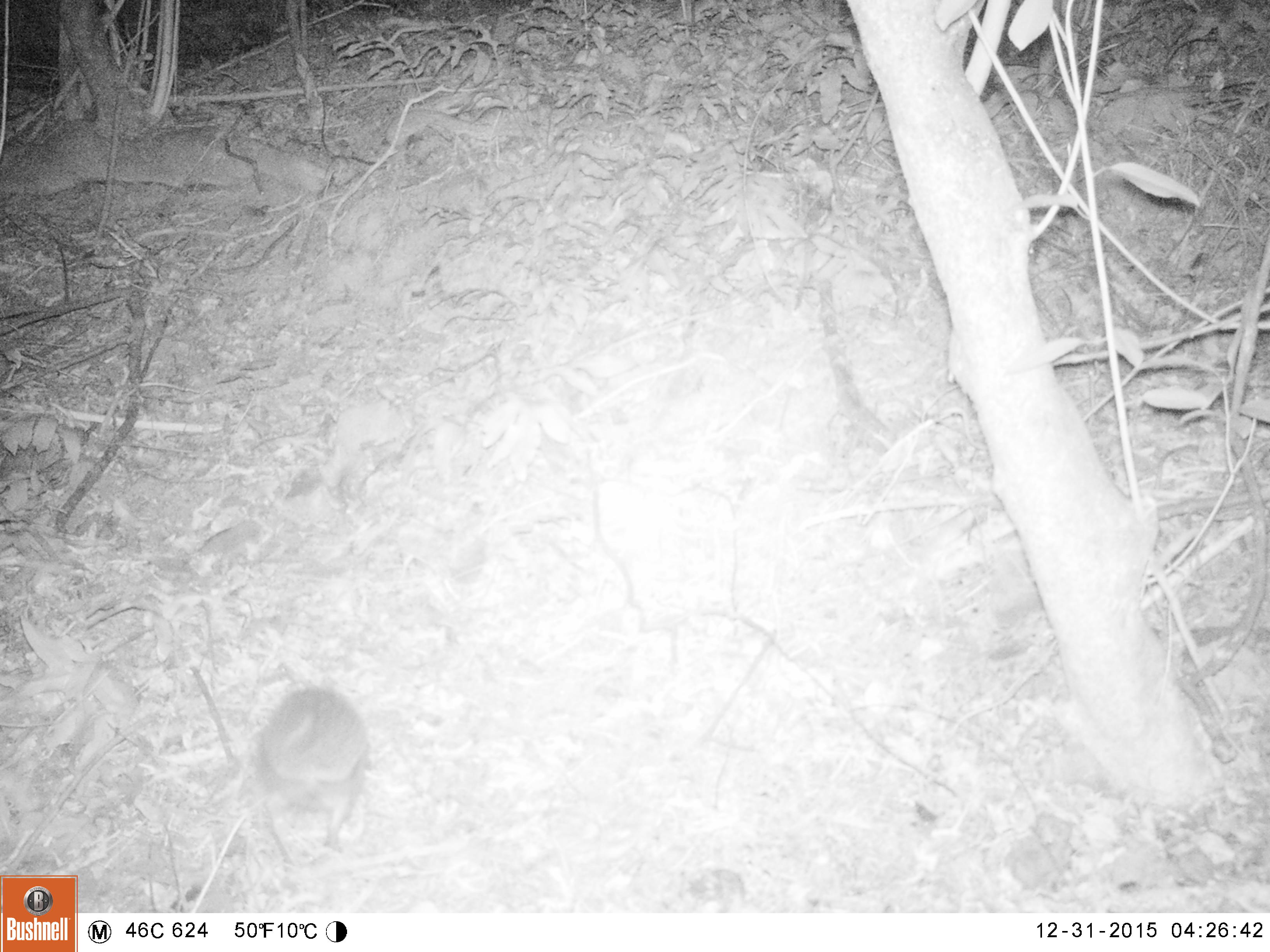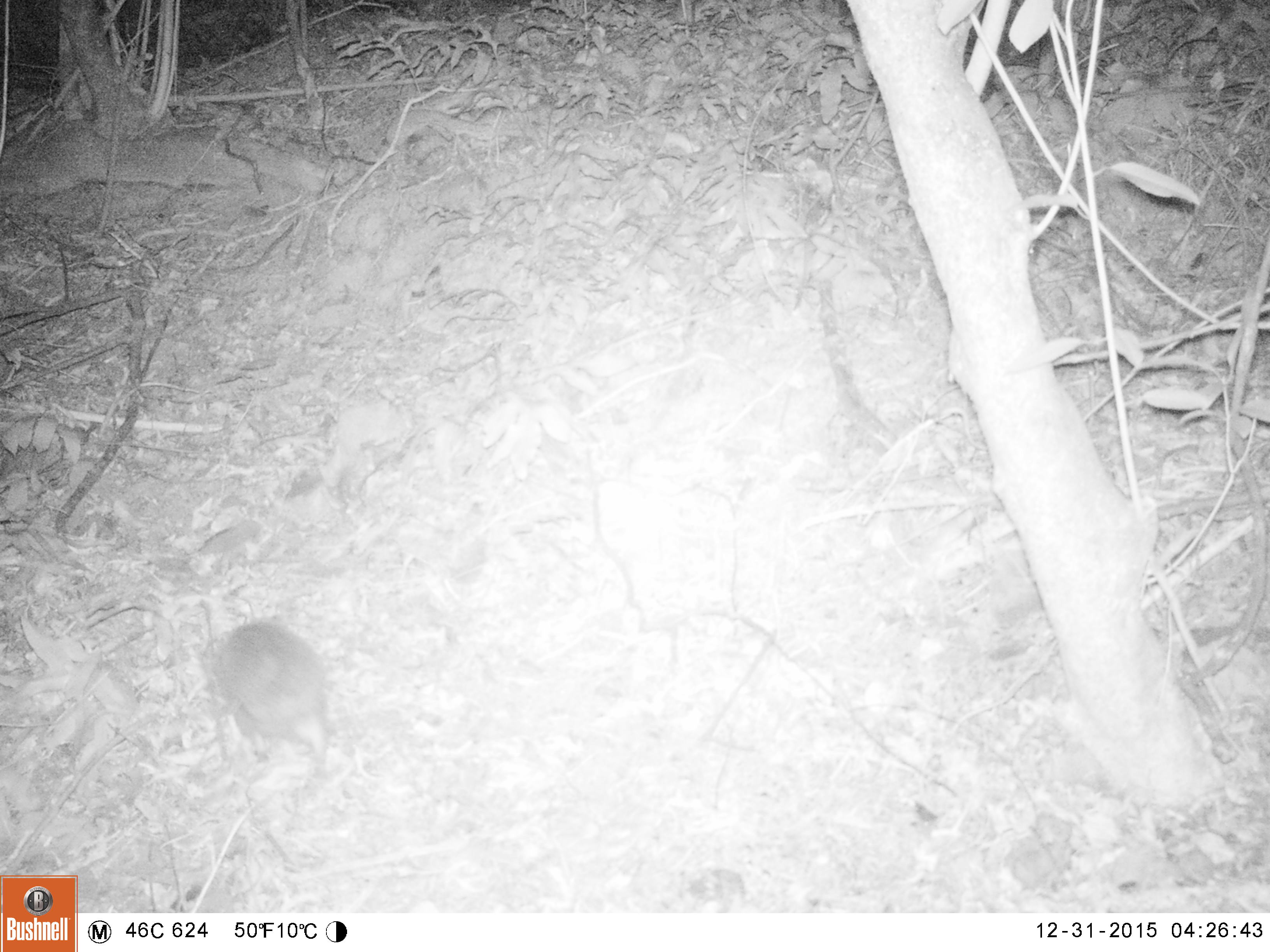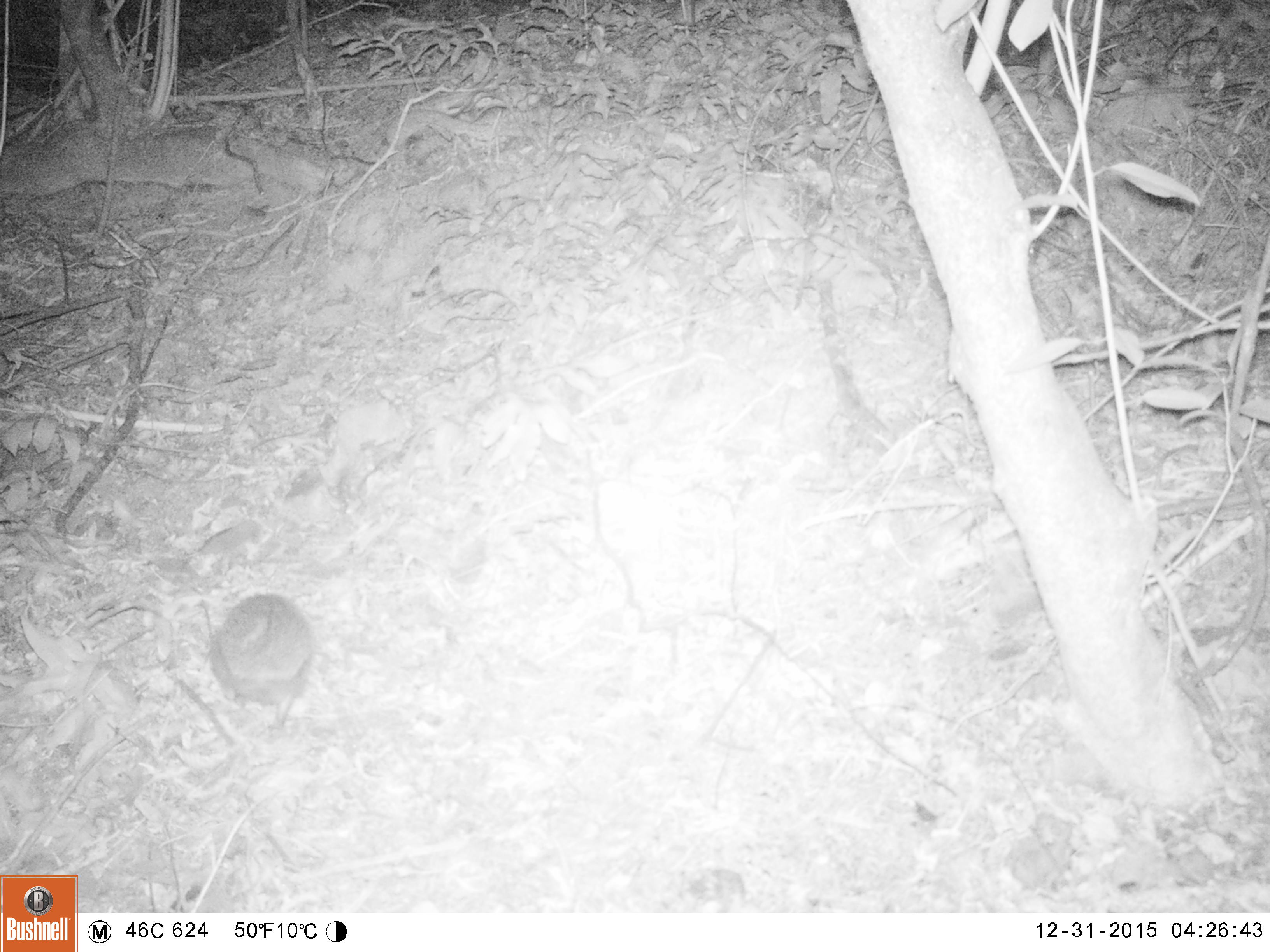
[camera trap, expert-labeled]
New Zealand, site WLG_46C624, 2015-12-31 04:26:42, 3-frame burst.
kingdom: Animalia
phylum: Chordata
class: Mammalia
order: Eulipotyphla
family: Erinaceidae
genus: Erinaceus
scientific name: Erinaceus europaeus europaeus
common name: european hedgehog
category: hedgehog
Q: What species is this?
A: Hedgehog (european hedgehog) (Erinaceus europaeus europaeus).